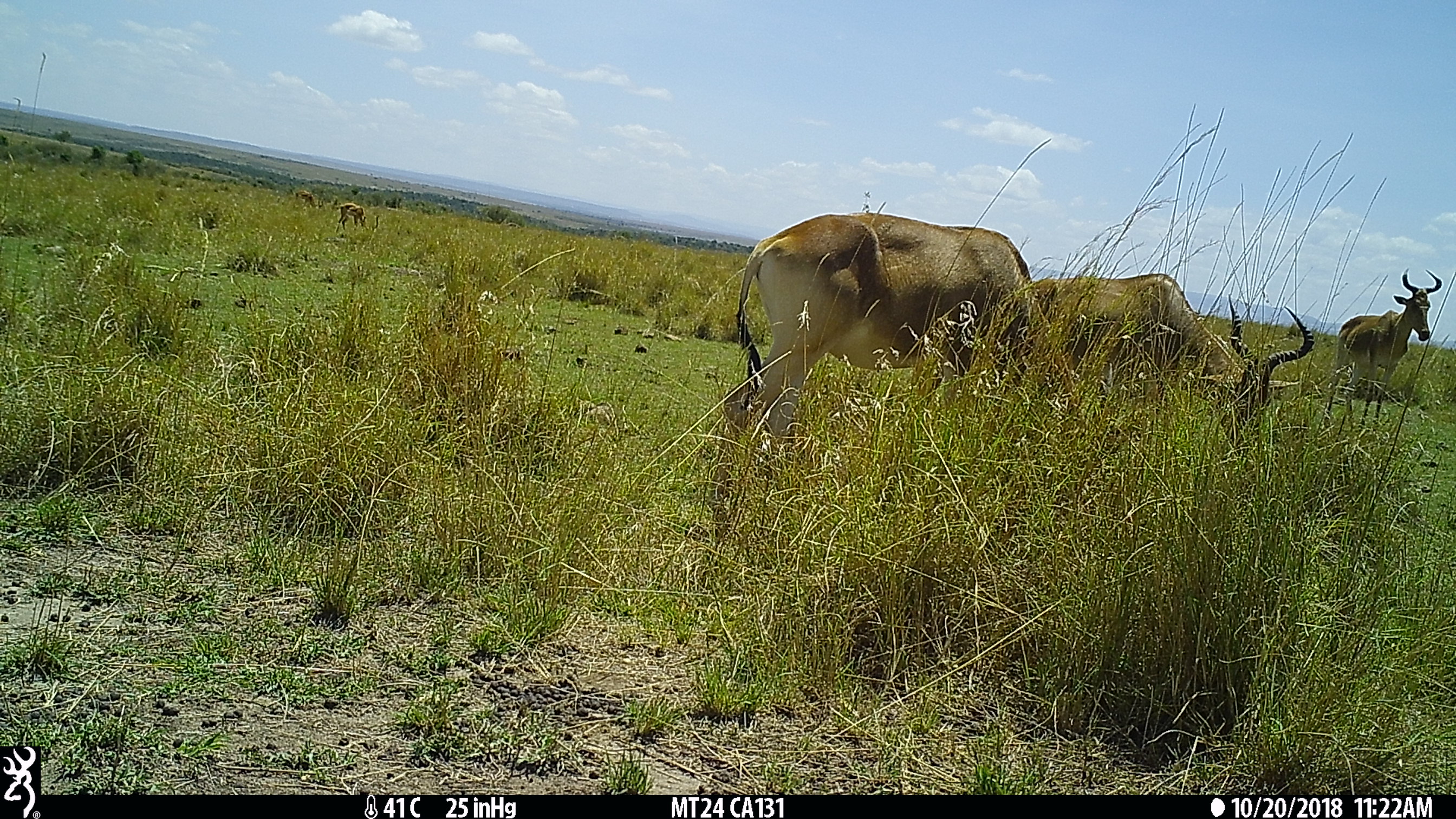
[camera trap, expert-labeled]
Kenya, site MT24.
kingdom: Animalia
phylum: Chordata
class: Mammalia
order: Artiodactyla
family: Bovidae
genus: Alcelaphus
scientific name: Alcelaphus buselaphus cokii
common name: coke's hartebeest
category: hartebeest cokes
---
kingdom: Animalia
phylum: Chordata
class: Mammalia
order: Artiodactyla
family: Bovidae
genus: Aepyceros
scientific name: Aepyceros melampus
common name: impala